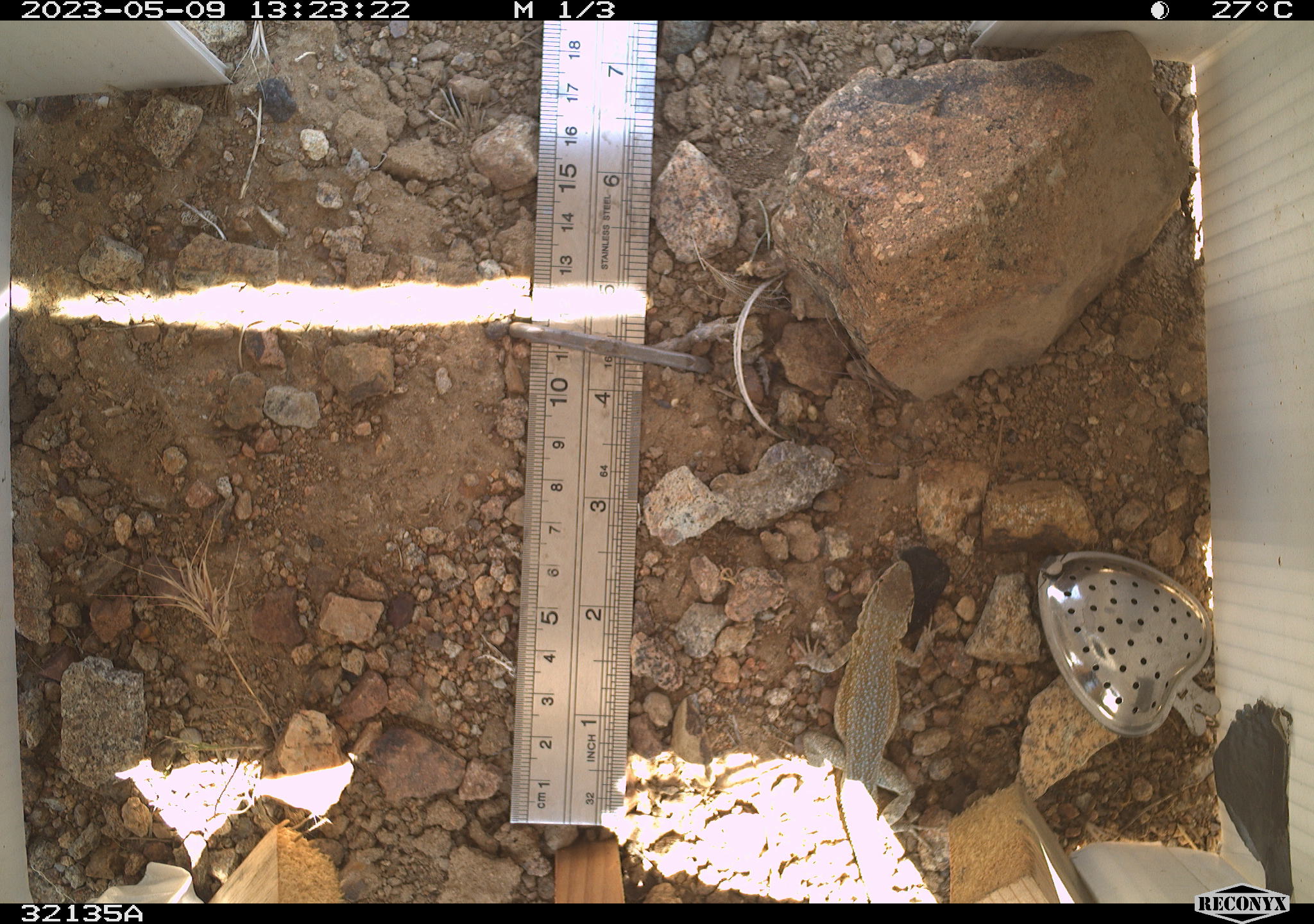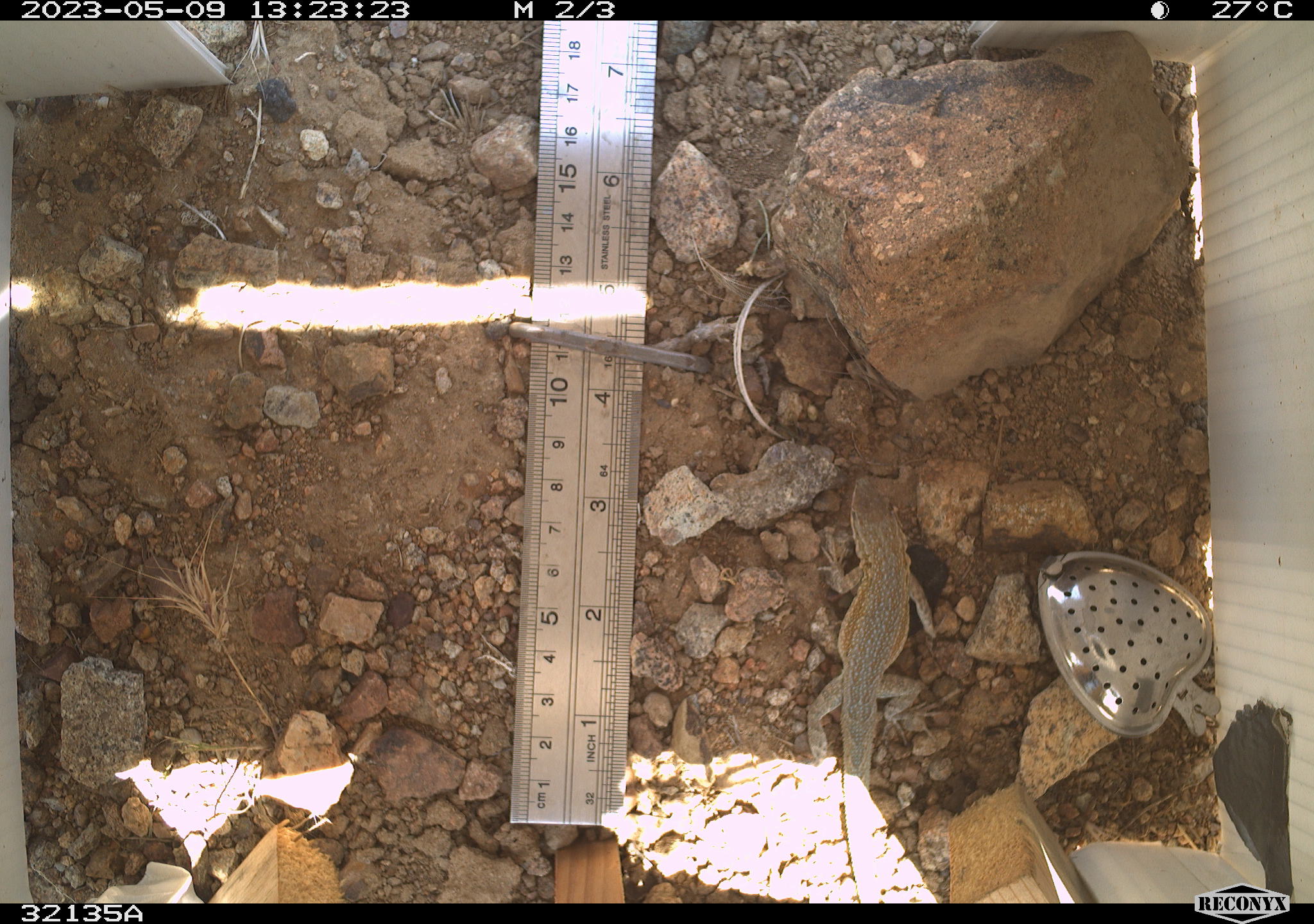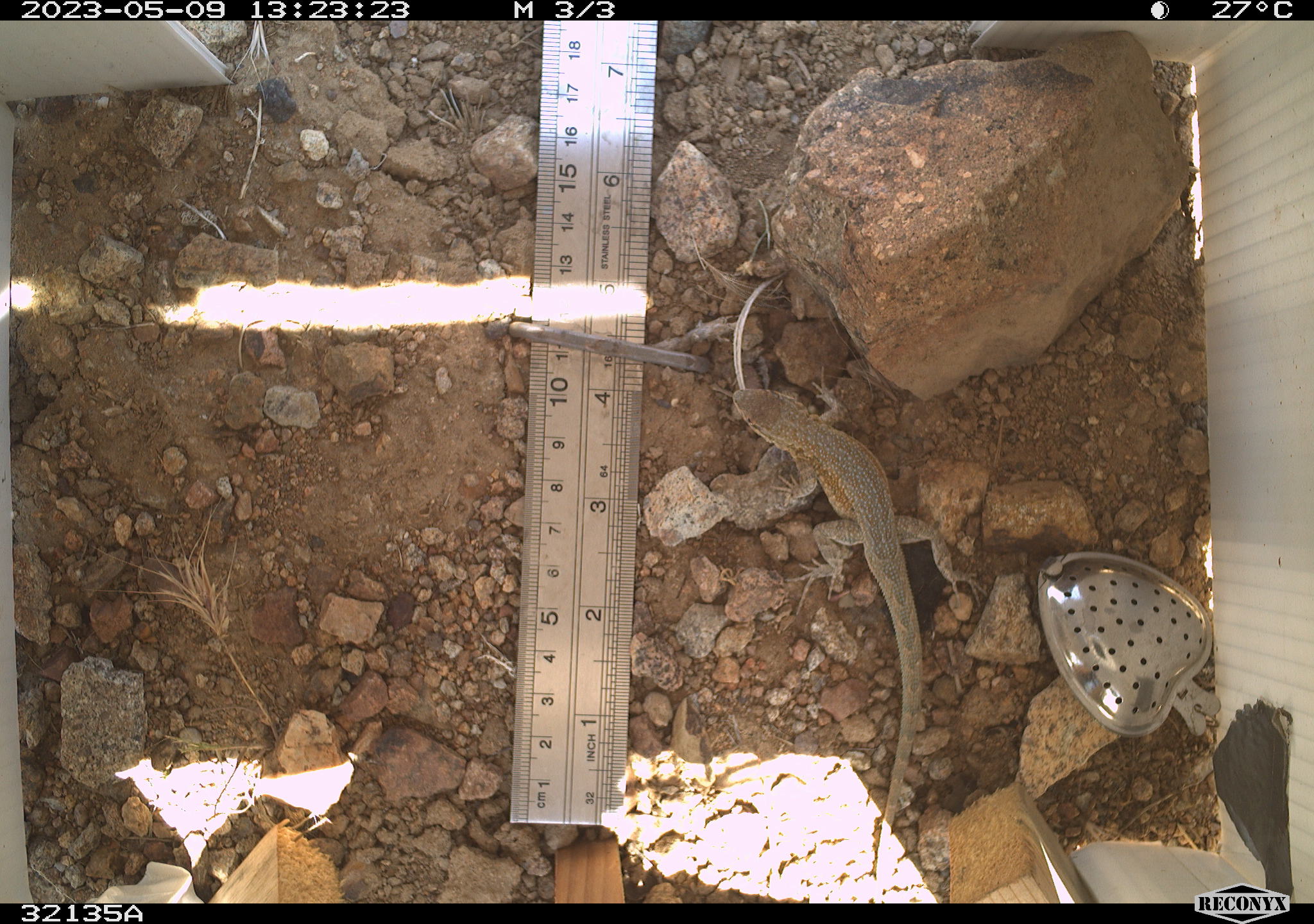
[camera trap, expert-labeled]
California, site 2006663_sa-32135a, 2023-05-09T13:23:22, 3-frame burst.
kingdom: Animalia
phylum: Chordata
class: Reptilia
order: Squamata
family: Phrynosomatidae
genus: Uta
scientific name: Uta stansburiana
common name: common side-blotched lizard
Common side-blotched lizard (Uta stansburiana).